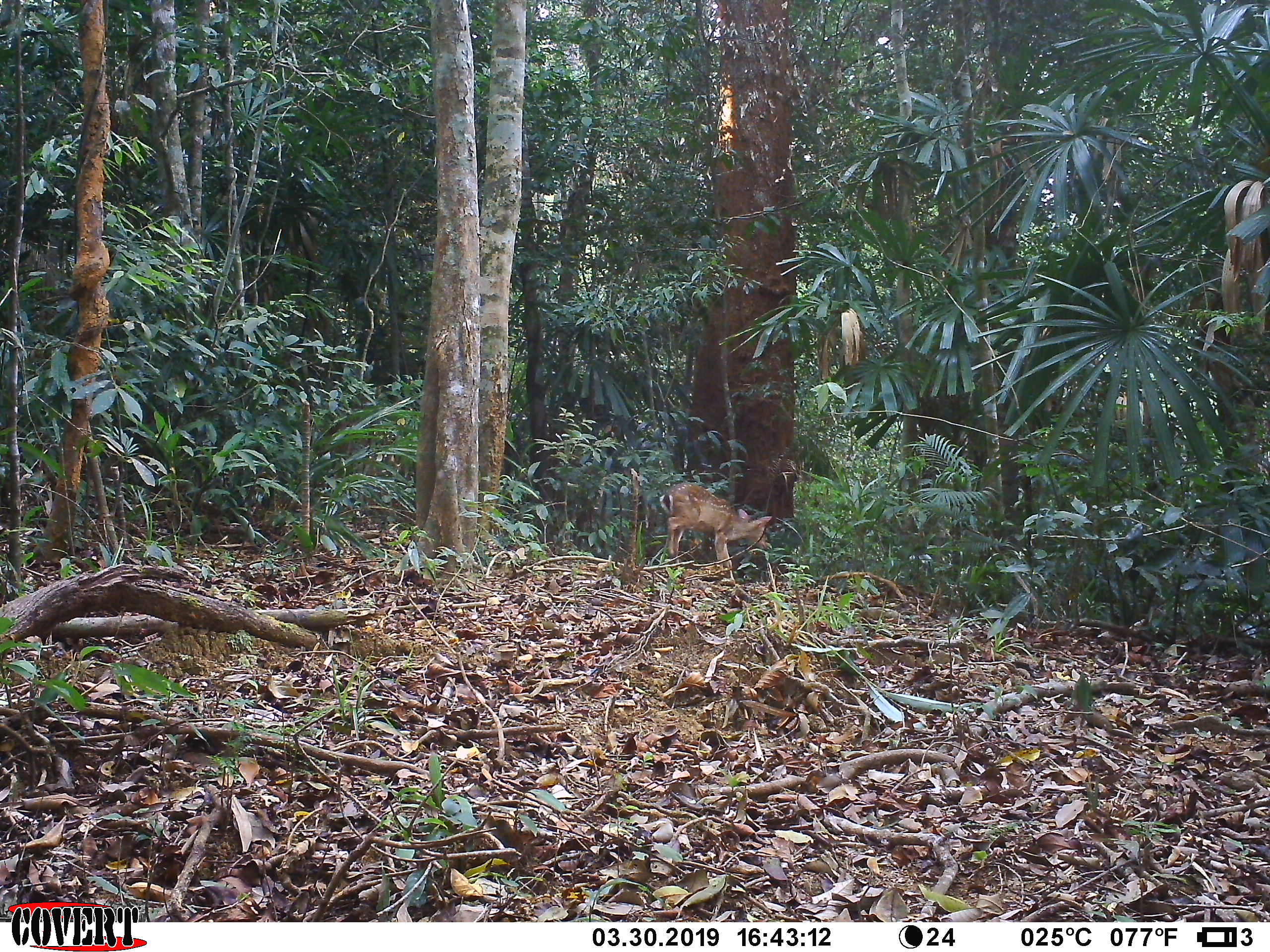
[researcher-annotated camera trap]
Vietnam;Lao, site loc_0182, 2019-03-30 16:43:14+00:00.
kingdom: Animalia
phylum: Chordata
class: Mammalia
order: Artiodactyla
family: Cervidae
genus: Muntiacus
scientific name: Muntiacus vuquangensis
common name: large-antlered muntjac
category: large antlered muntjac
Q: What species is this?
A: Large antlered muntjac (large-antlered muntjac) (Muntiacus vuquangensis).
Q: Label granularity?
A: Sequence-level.